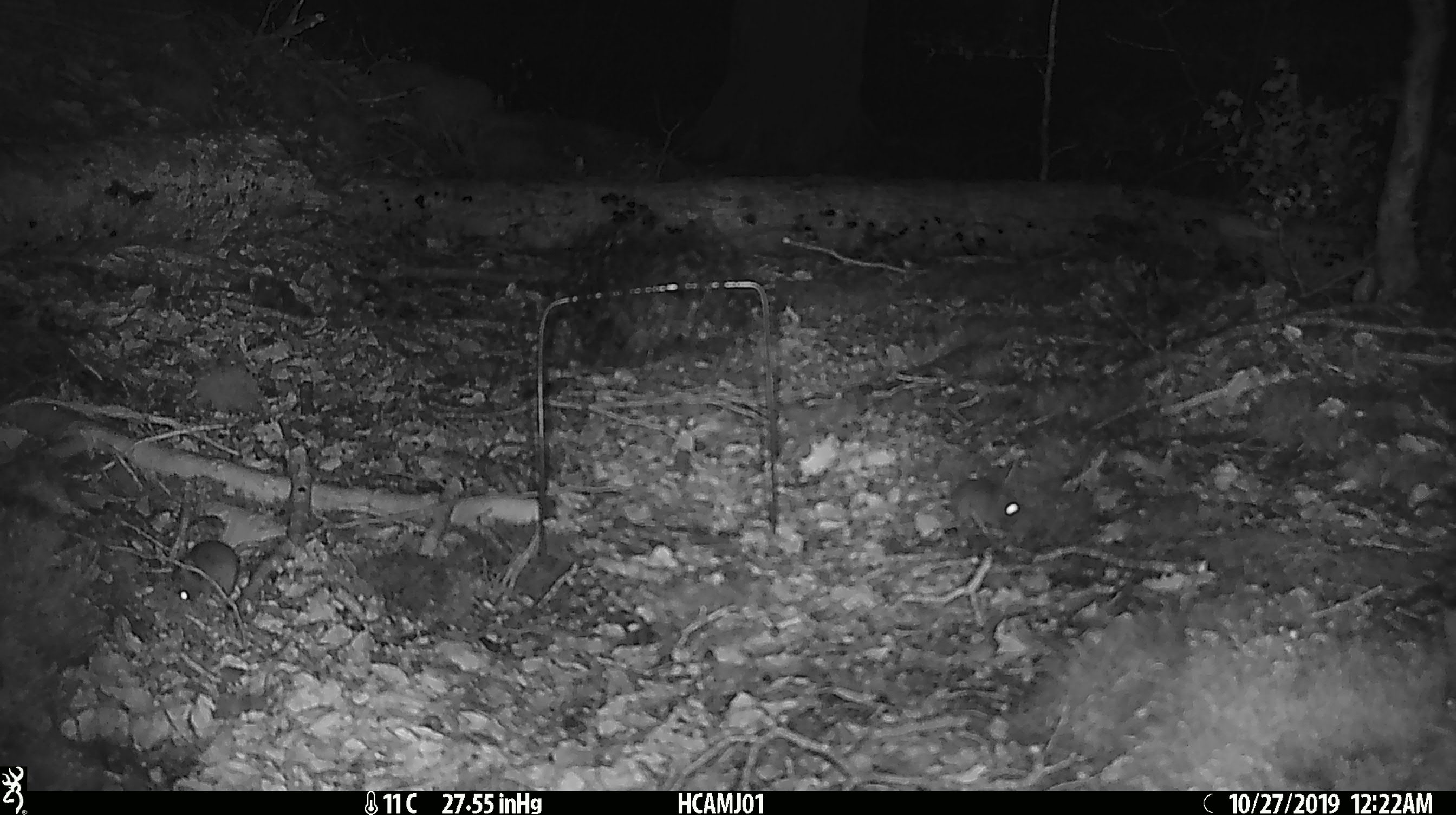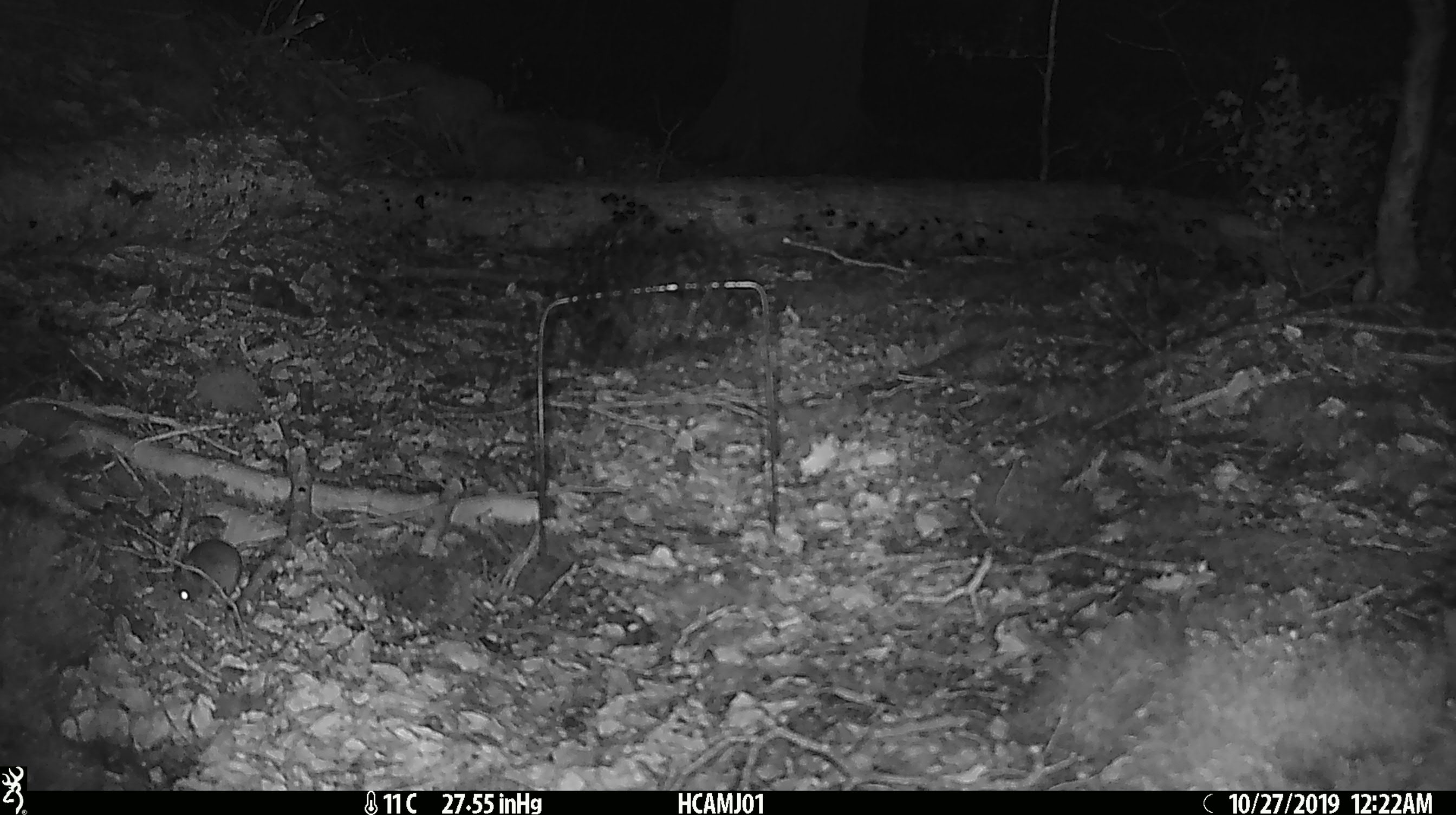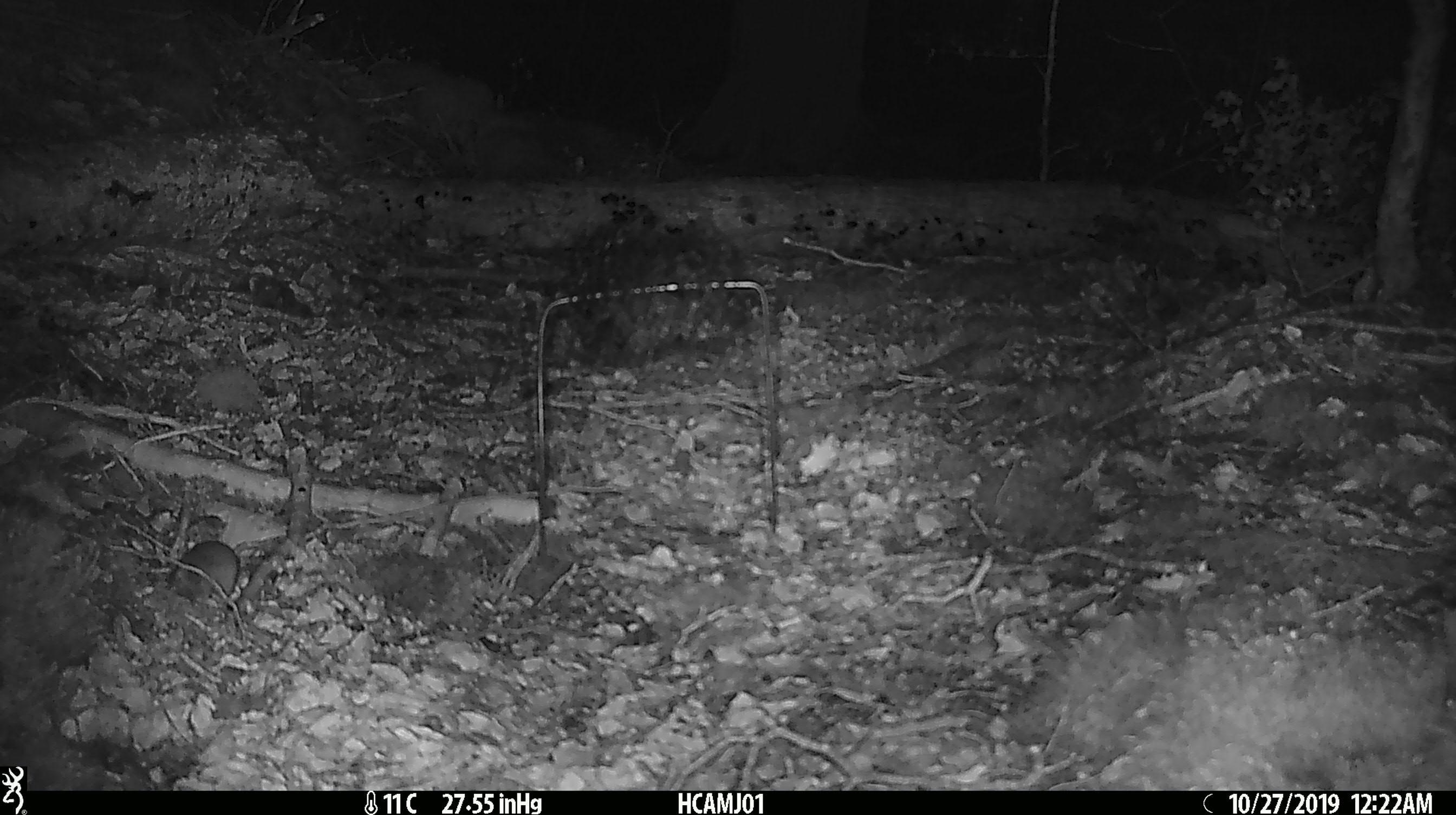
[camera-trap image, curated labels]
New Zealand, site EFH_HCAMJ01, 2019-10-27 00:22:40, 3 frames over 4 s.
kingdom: Animalia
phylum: Chordata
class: Mammalia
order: Rodentia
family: Muridae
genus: Mus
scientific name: Mus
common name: mouse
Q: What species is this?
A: Mouse (Mus).